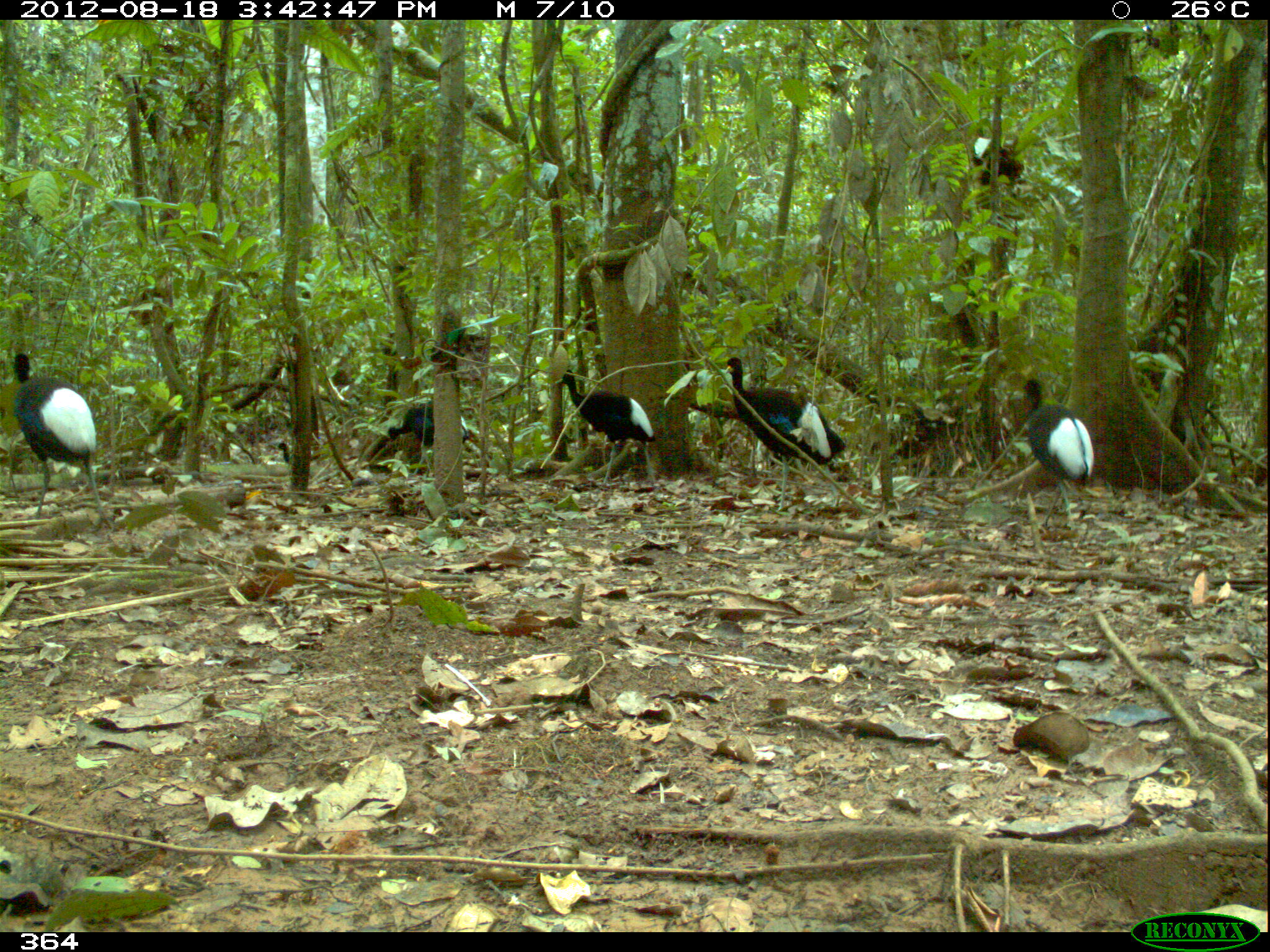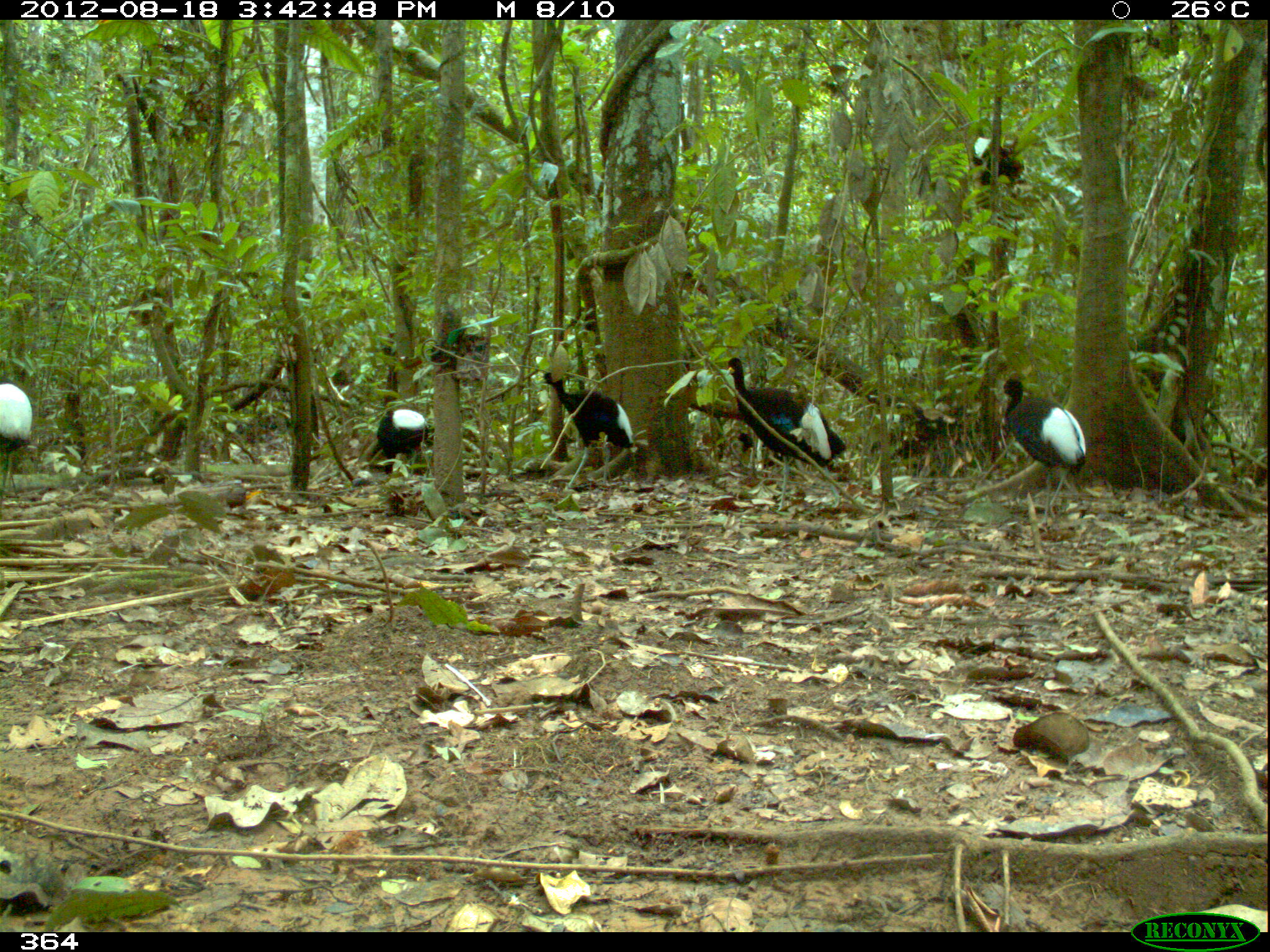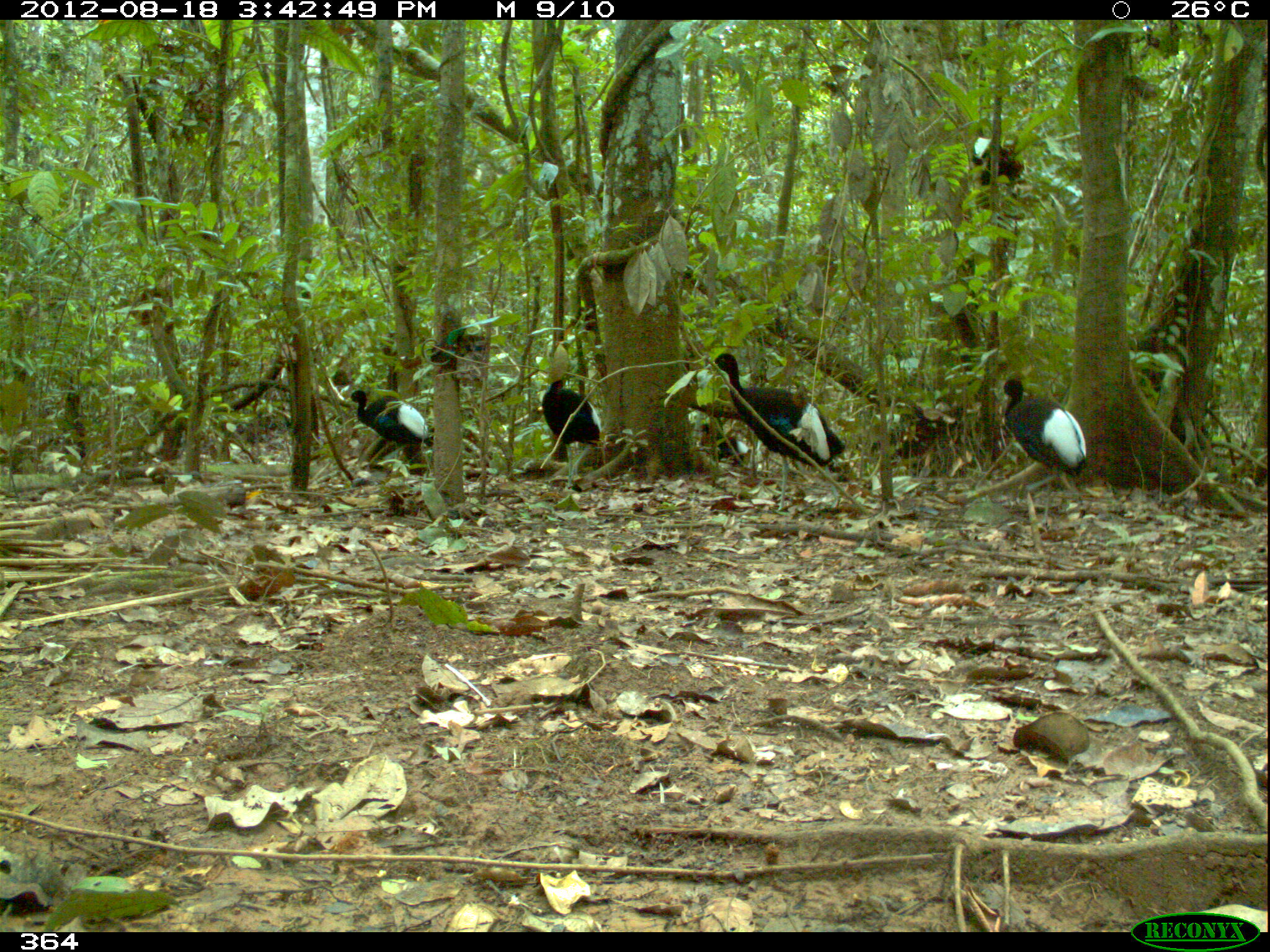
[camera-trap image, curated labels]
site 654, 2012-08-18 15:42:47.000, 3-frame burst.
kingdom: Animalia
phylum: Chordata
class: Aves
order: Gruiformes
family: Psophiidae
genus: Psophia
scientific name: Psophia leucoptera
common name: pale-winged trumpeter